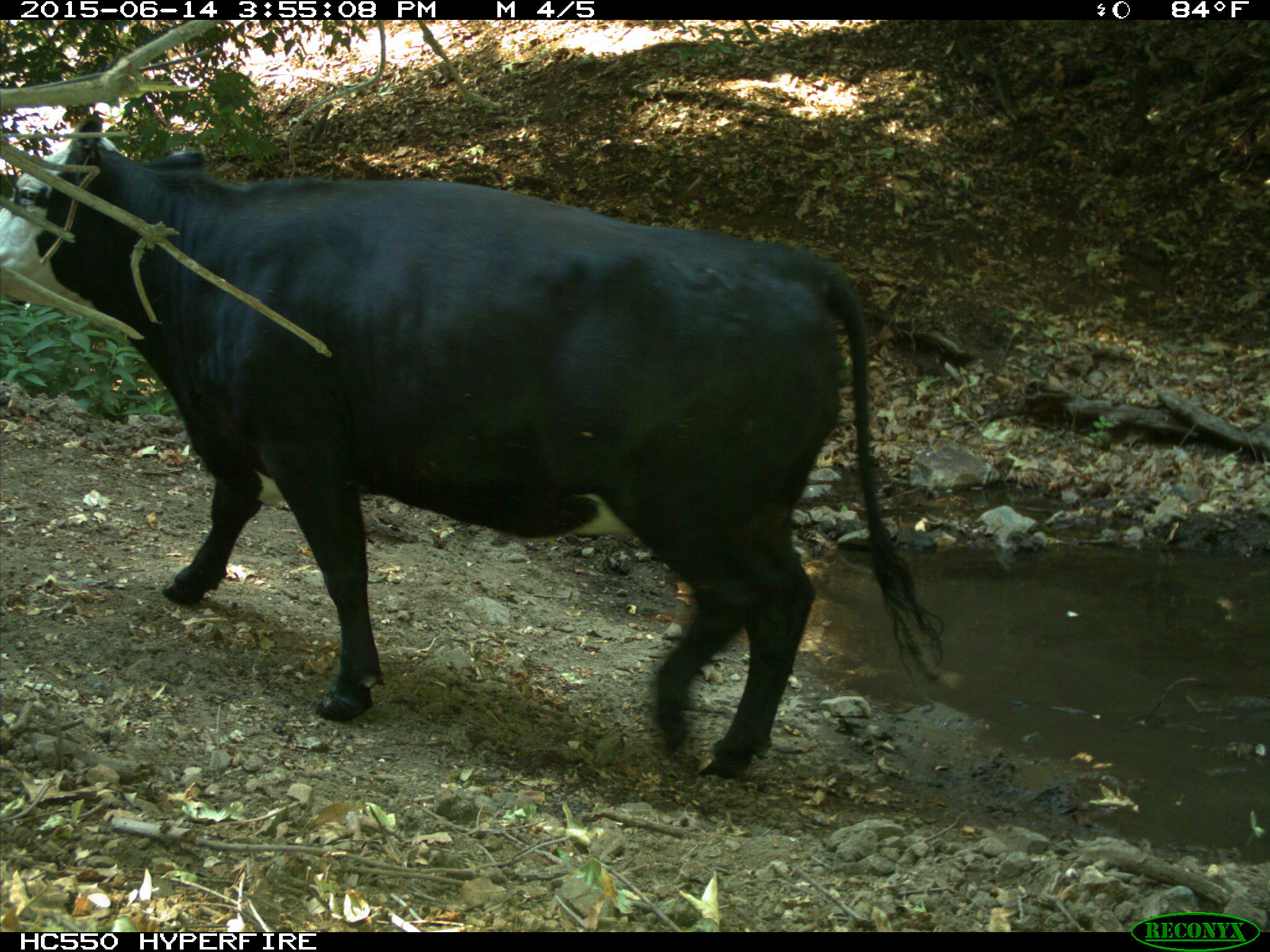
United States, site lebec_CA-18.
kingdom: Animalia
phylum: Chordata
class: Mammalia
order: Artiodactyla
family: Bovidae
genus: Bos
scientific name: Bos taurus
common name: domestic cow